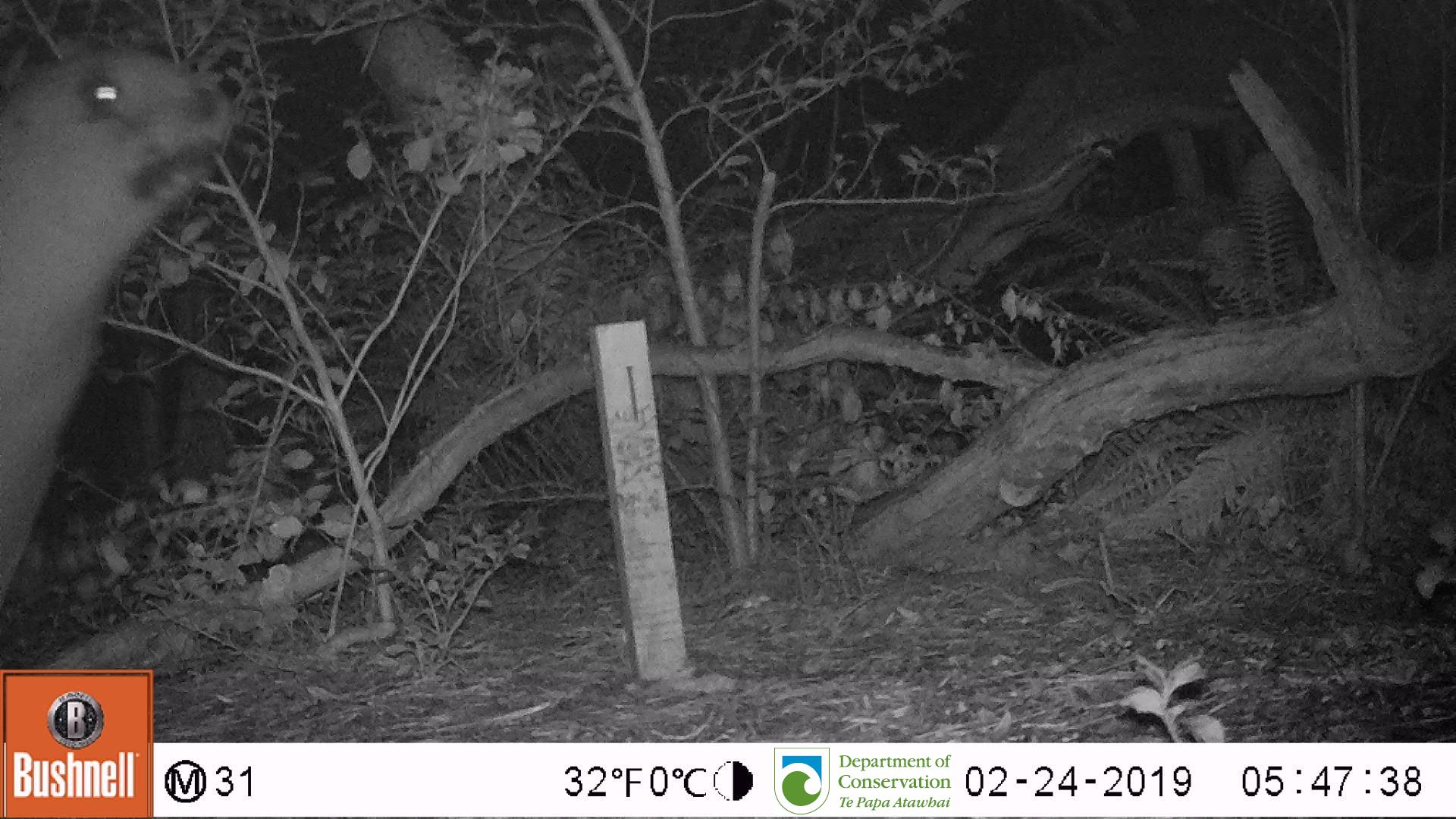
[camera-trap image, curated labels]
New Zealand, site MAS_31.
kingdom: Animalia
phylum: Chordata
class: Mammalia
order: Carnivora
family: Otariidae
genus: Phocarctos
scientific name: Phocarctos hookeri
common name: new zealand sea lion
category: sealion